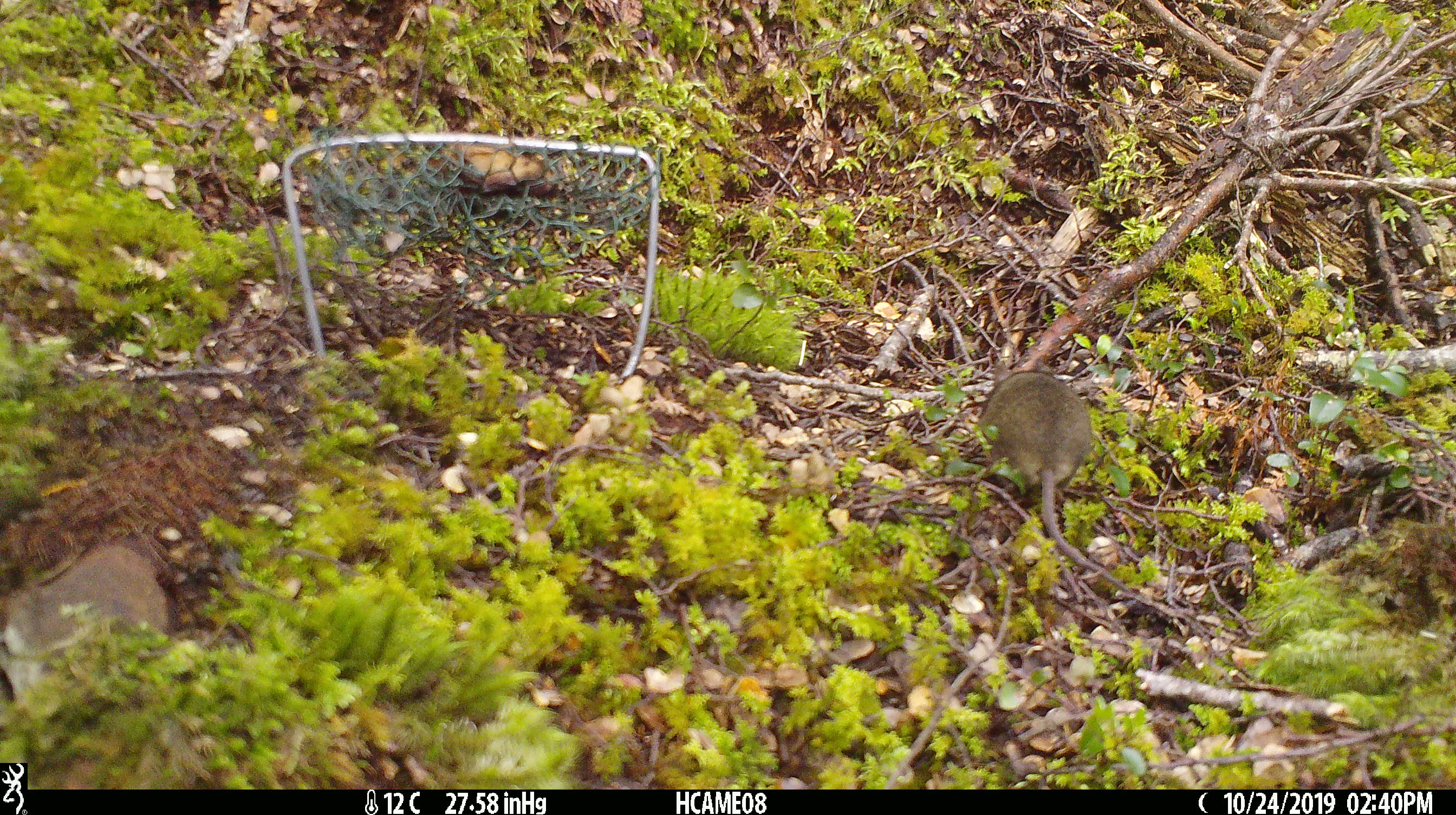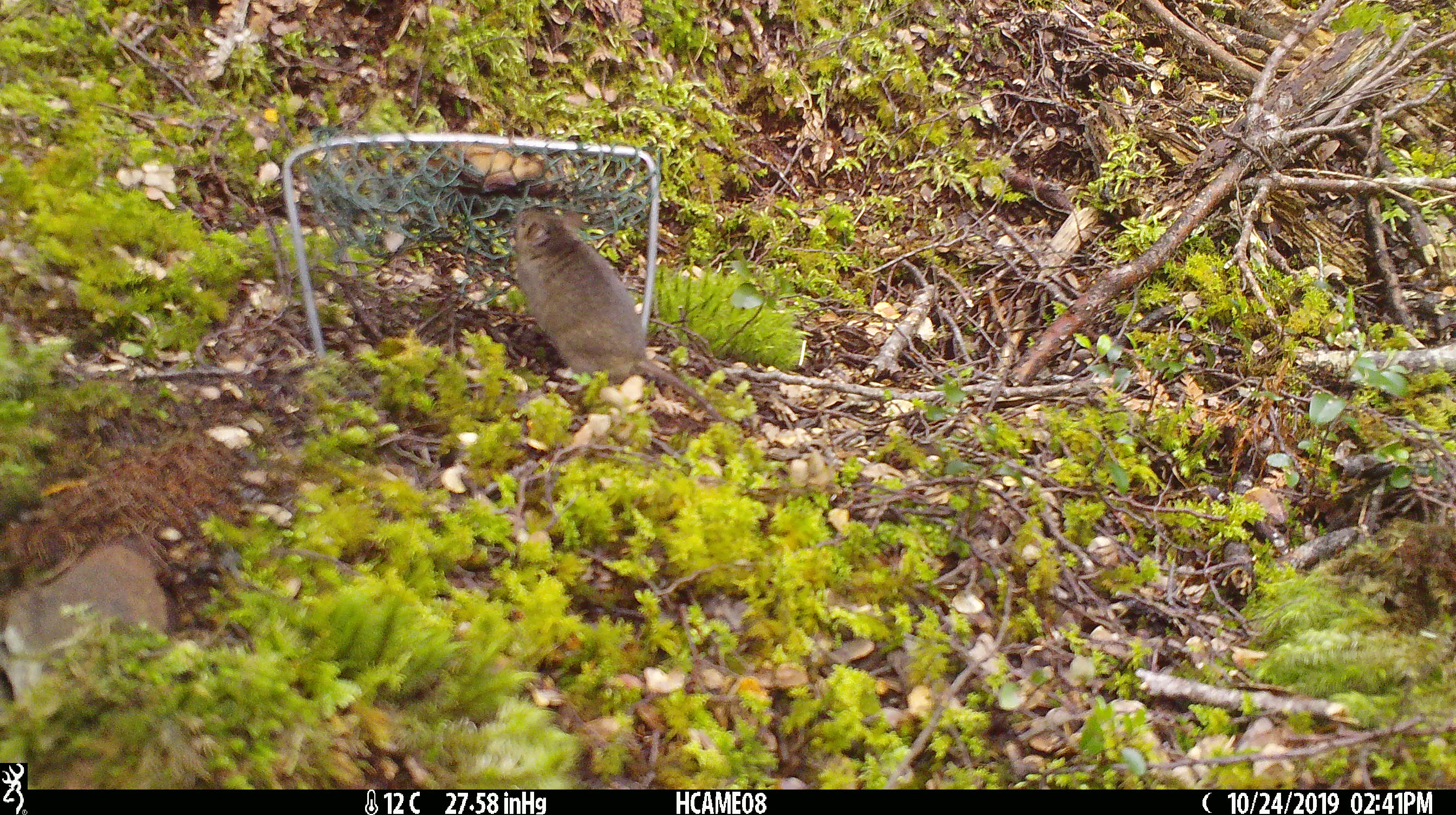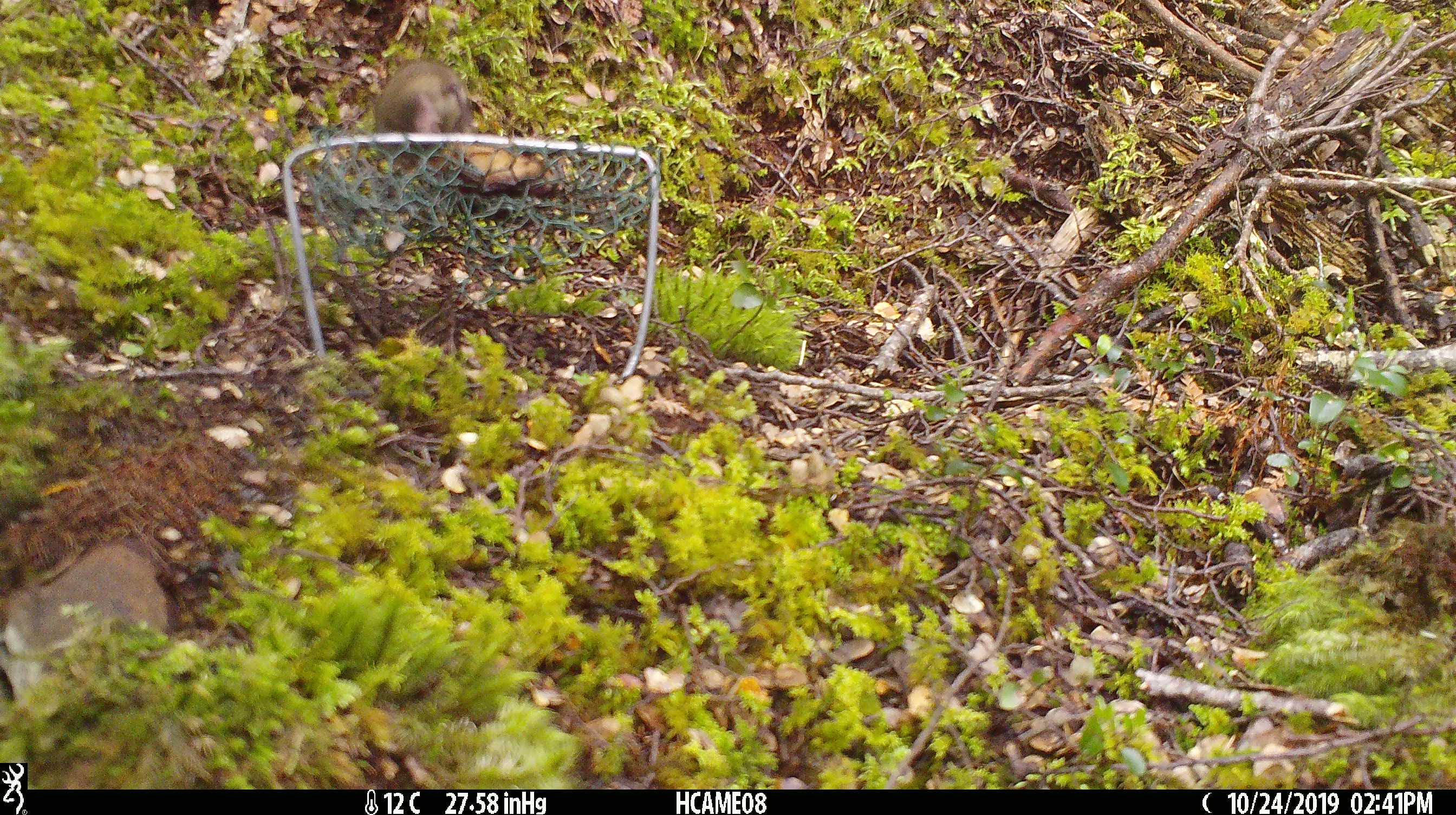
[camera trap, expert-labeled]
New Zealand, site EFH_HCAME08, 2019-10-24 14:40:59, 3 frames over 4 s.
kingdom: Animalia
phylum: Chordata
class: Mammalia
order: Rodentia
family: Muridae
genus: Mus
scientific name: Mus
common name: mouse